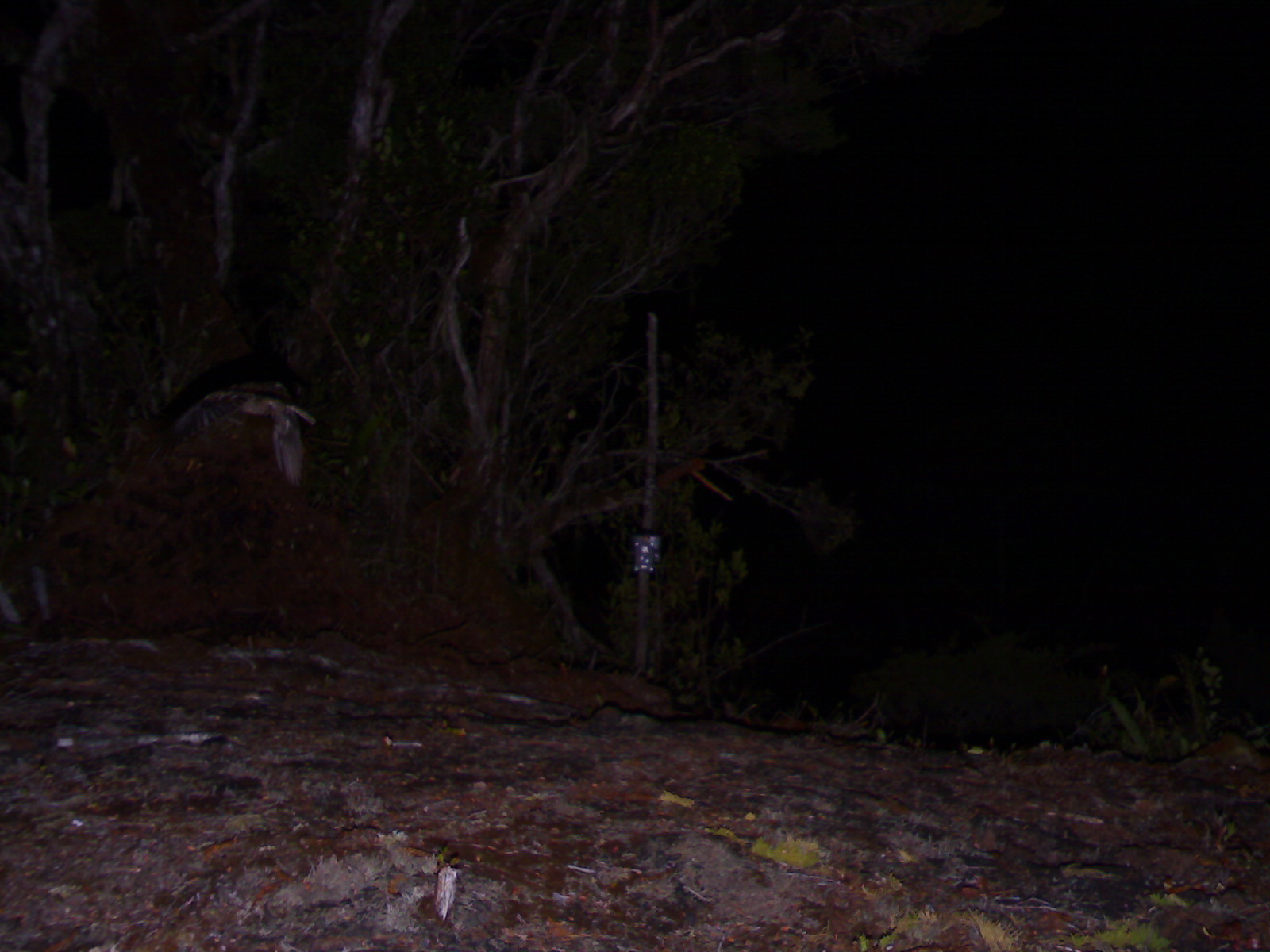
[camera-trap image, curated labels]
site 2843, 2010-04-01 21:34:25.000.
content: unidentified animal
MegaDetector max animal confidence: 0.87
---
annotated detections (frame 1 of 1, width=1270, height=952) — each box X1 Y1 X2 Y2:
unknown: 147 379 315 484